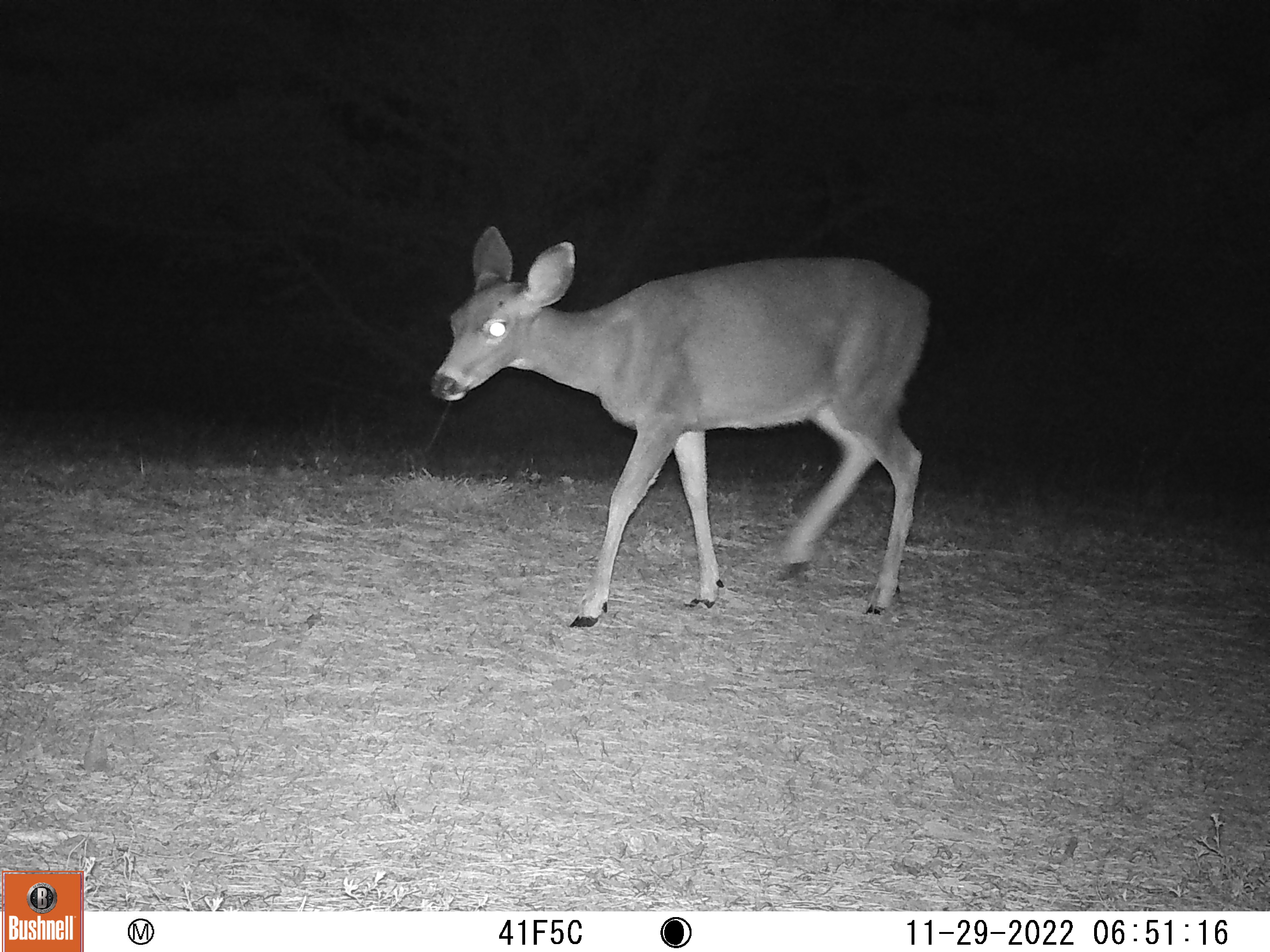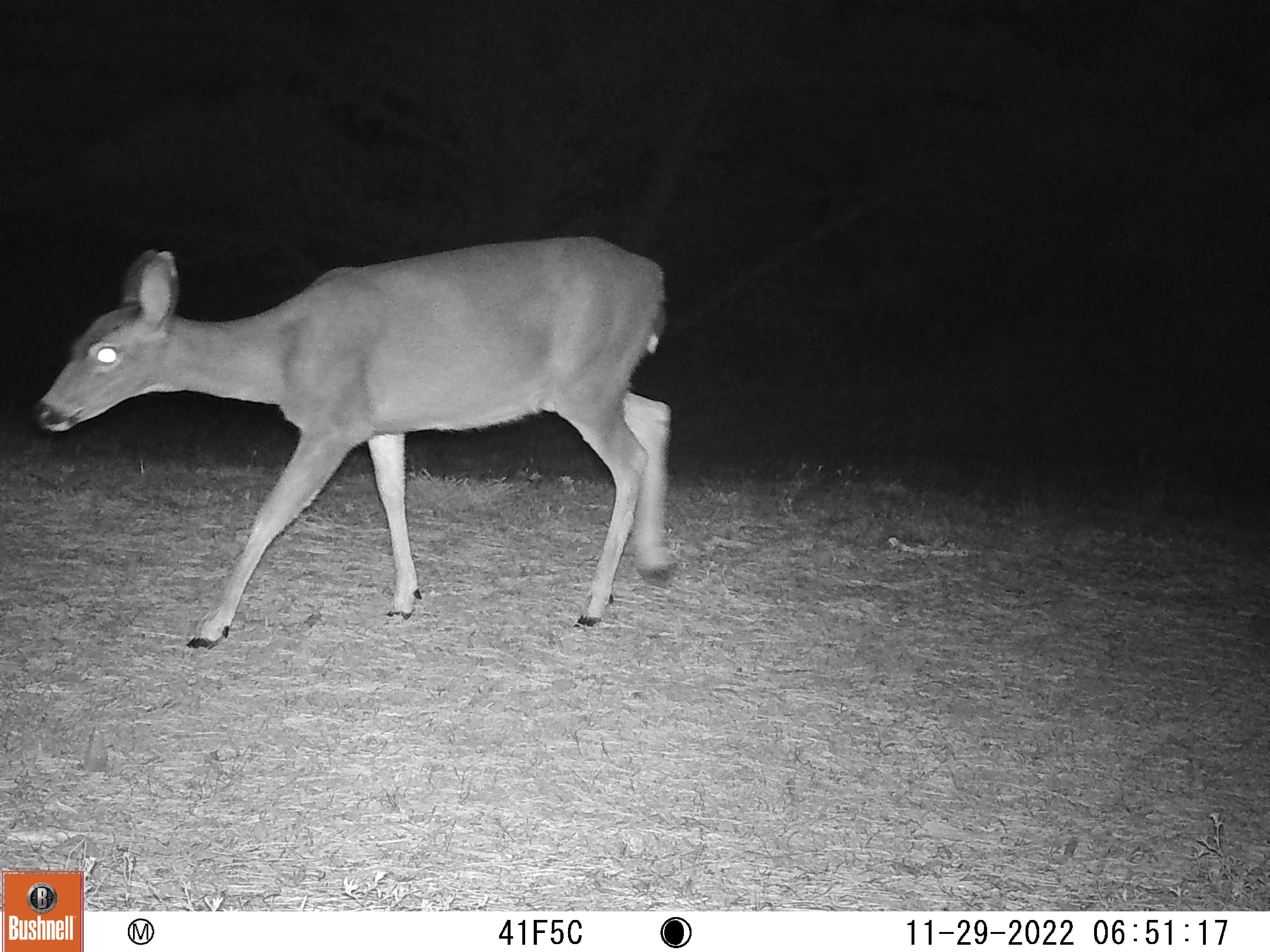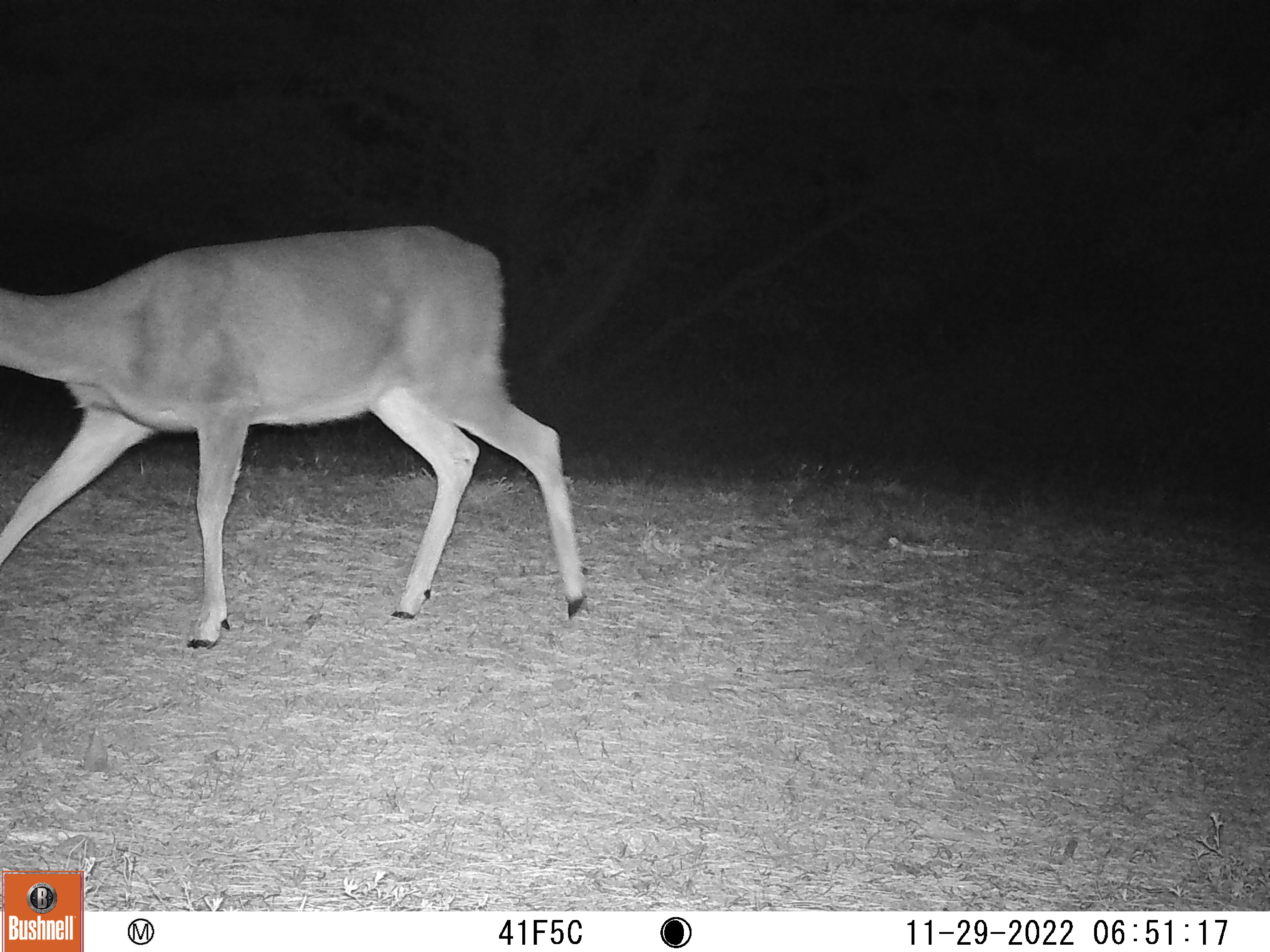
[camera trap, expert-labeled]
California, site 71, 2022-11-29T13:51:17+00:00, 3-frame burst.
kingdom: Animalia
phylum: Chordata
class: Mammalia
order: Artiodactyla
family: Cervidae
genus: Odocoileus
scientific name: Odocoileus hemionus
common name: mule deer